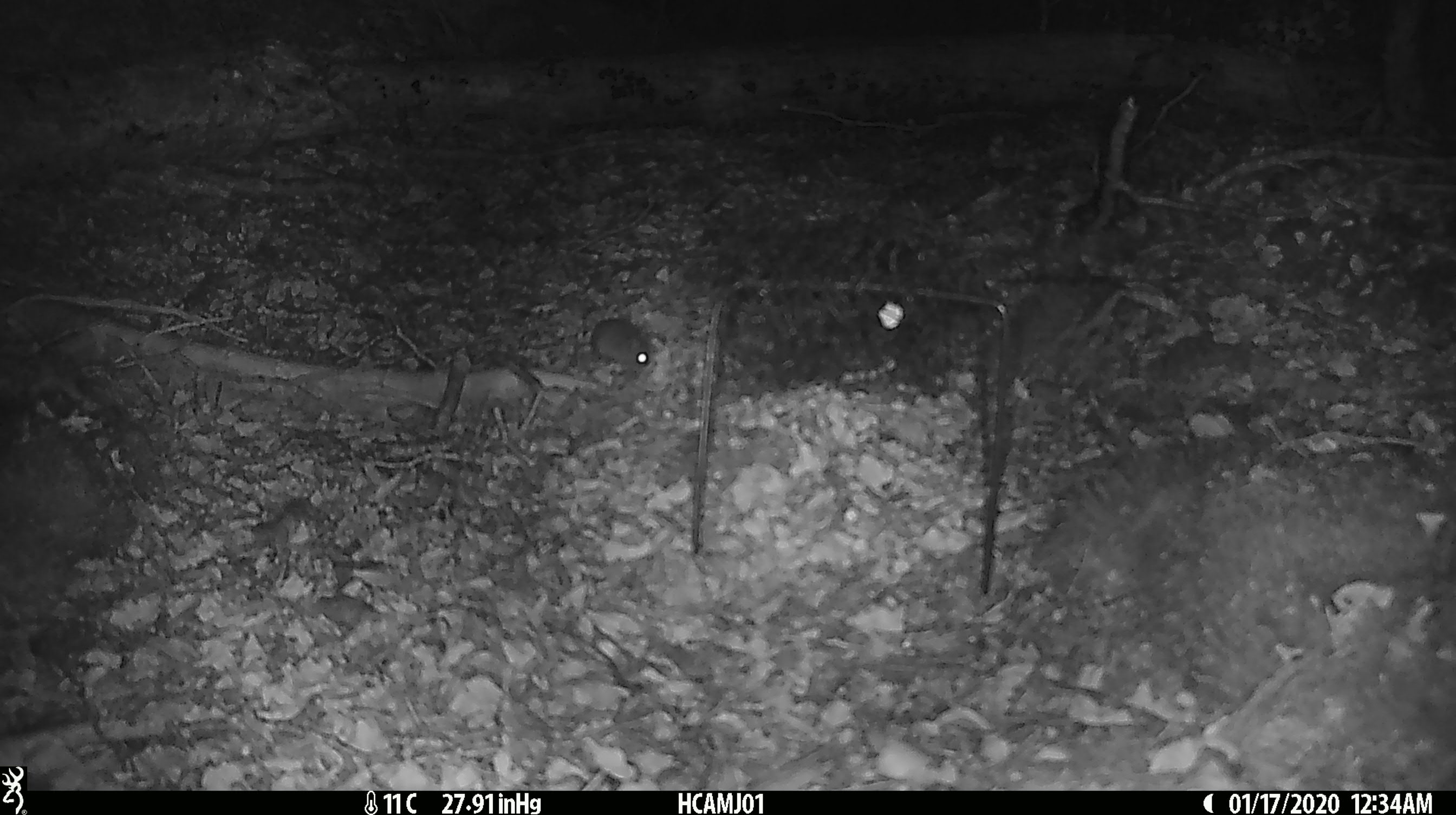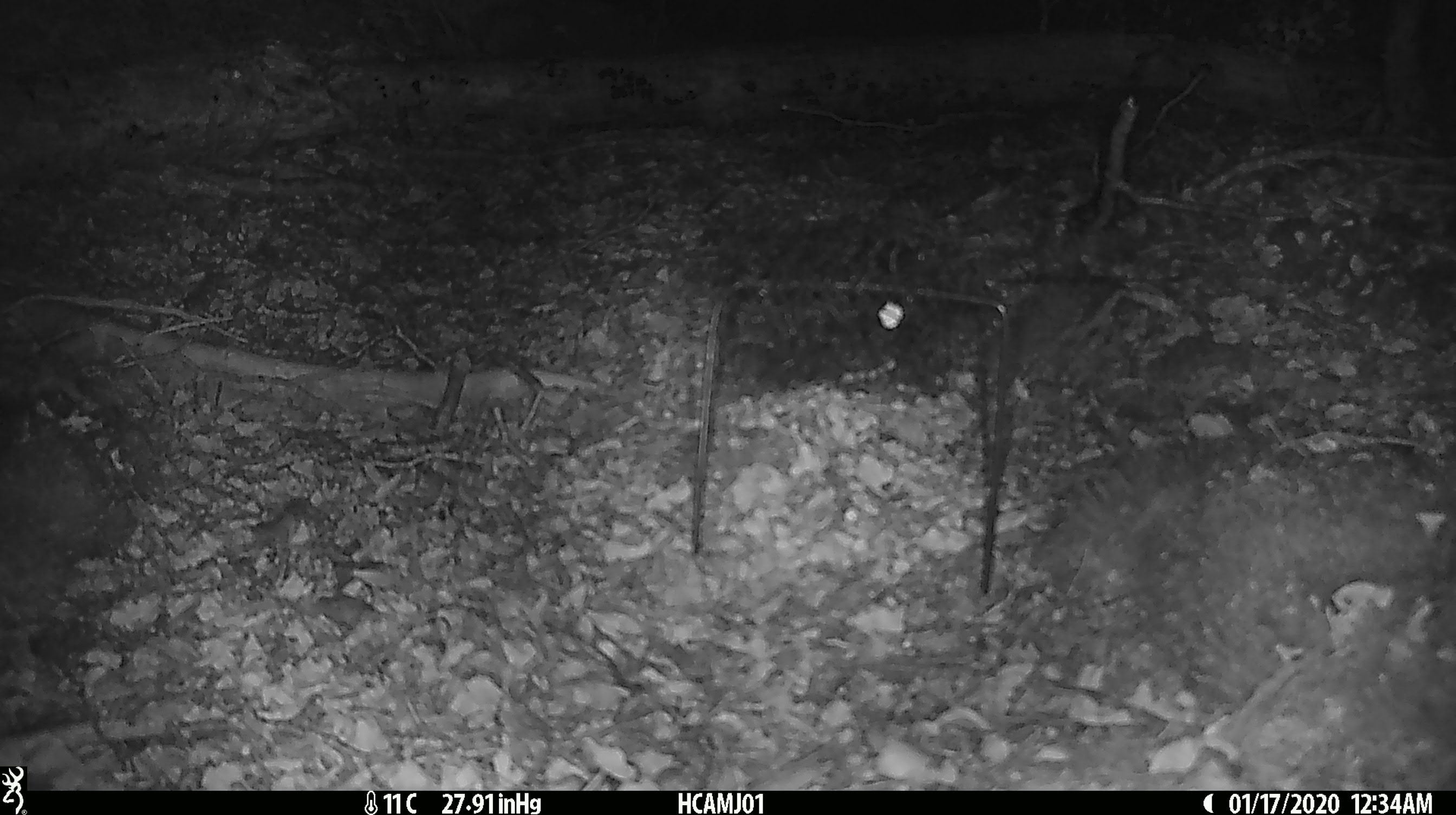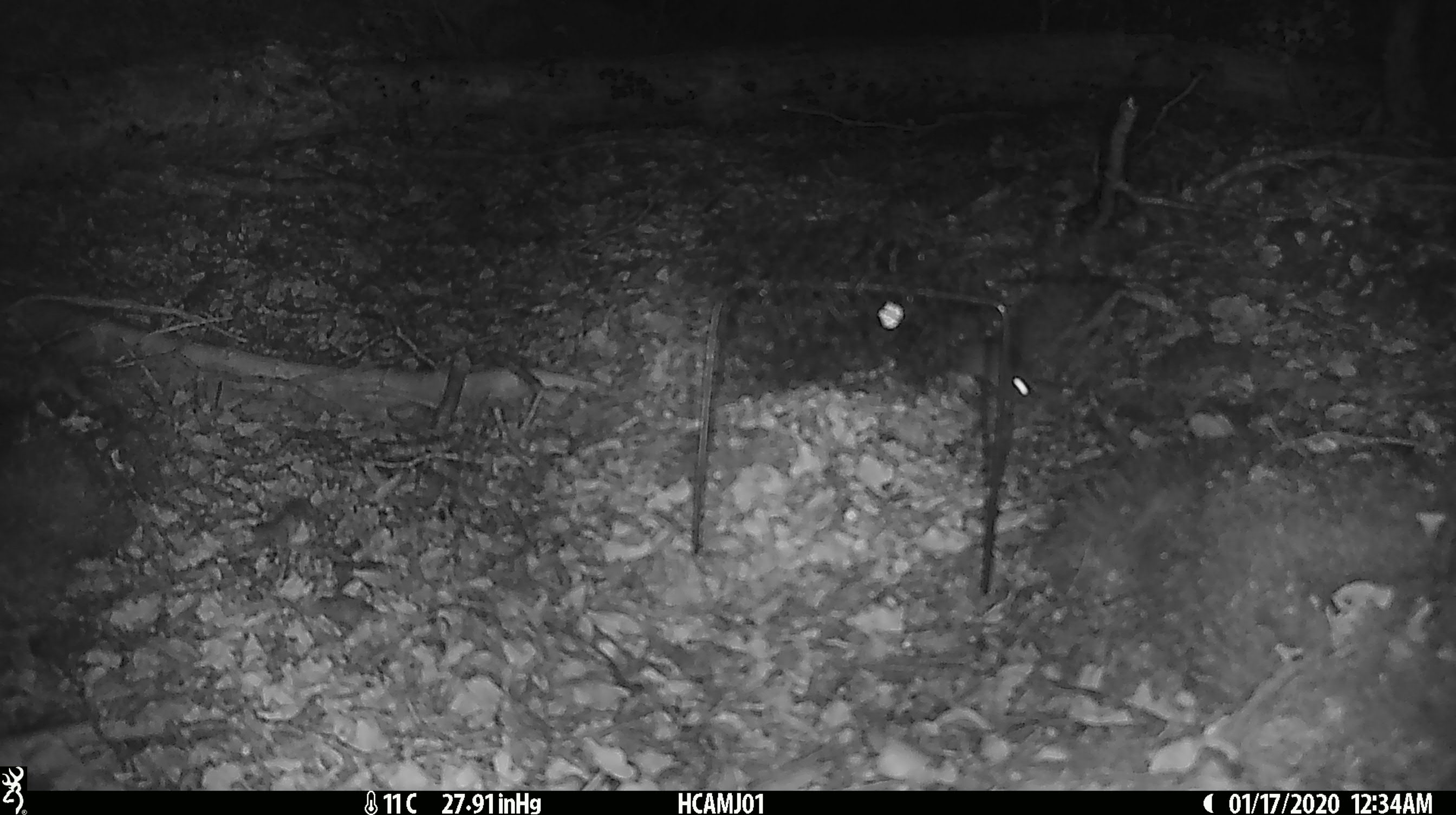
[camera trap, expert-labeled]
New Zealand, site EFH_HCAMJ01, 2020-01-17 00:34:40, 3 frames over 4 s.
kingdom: Animalia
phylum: Chordata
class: Mammalia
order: Rodentia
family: Muridae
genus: Mus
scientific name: Mus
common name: mouse